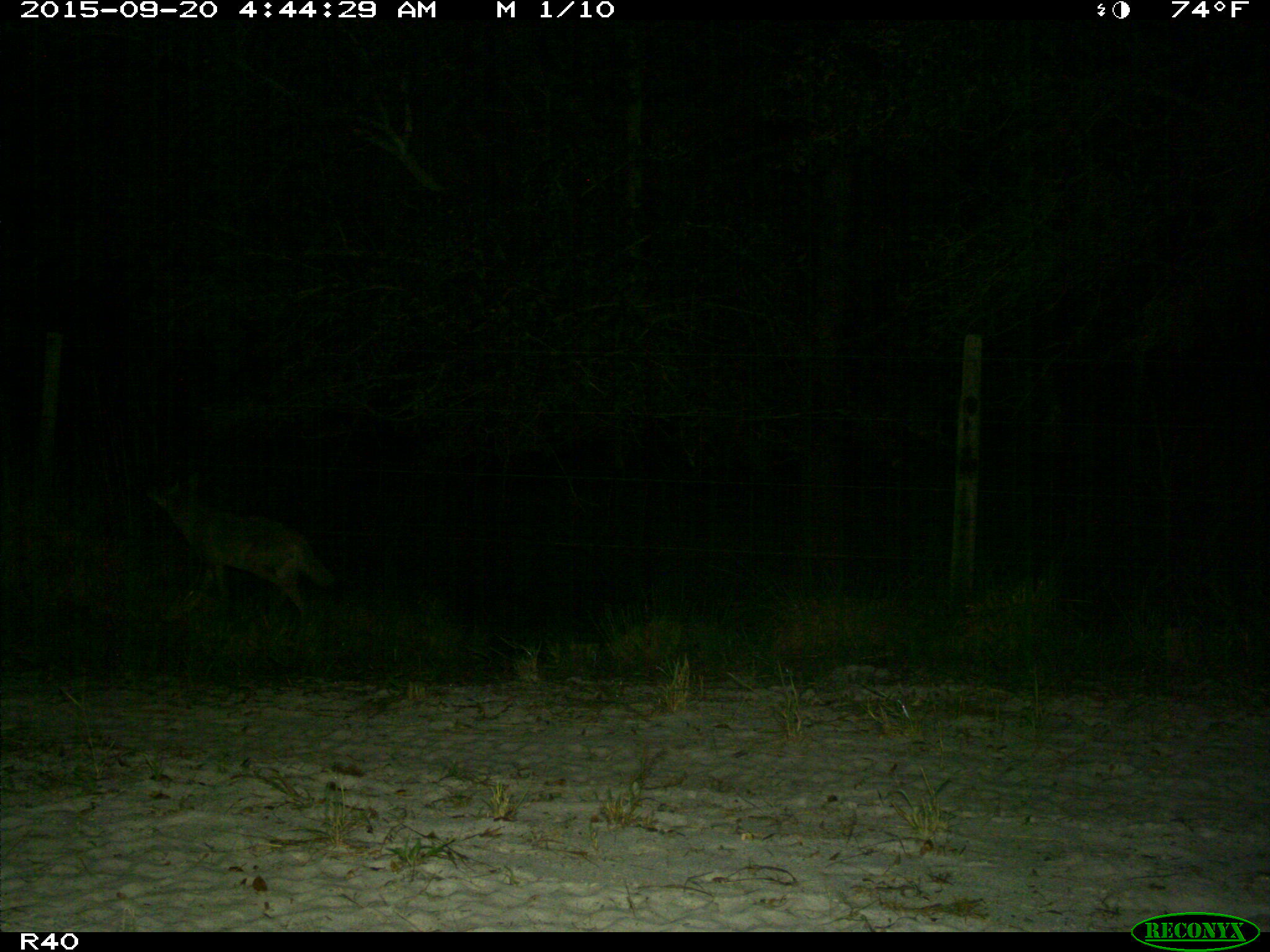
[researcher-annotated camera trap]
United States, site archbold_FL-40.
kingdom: Animalia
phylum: Chordata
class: Mammalia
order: Carnivora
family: Canidae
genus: Canis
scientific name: Canis latrans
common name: coyote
Canis latrans (coyote).